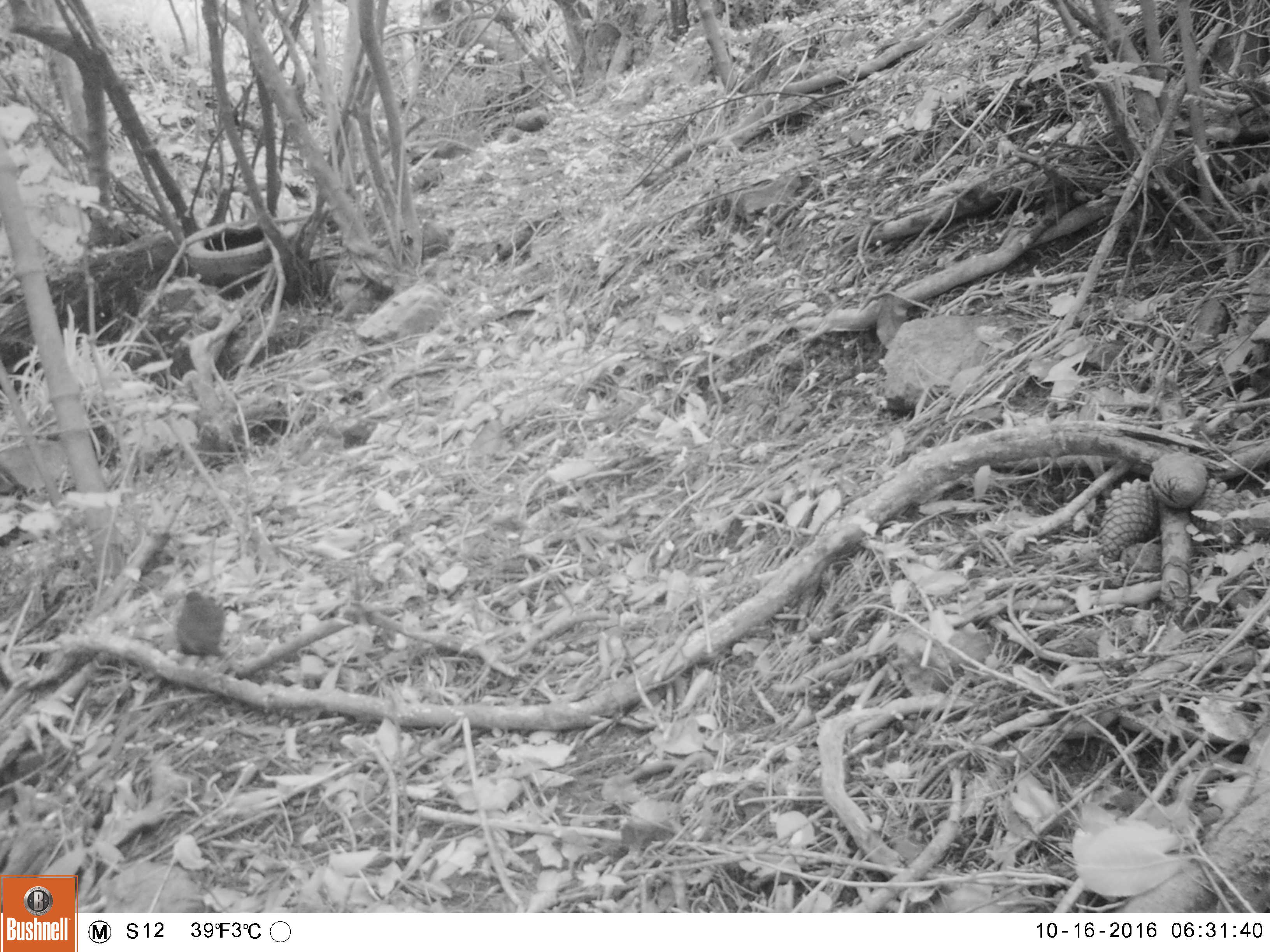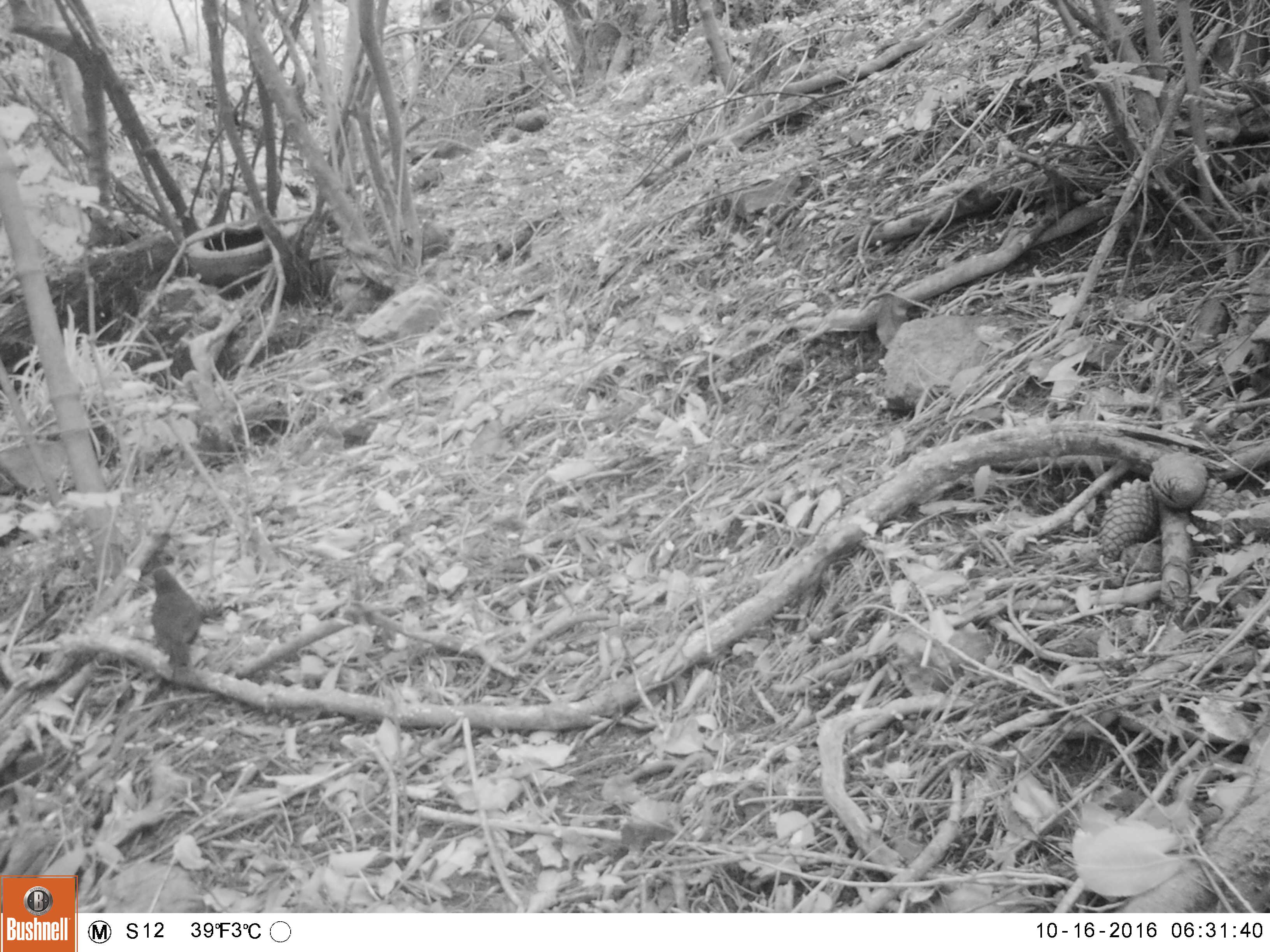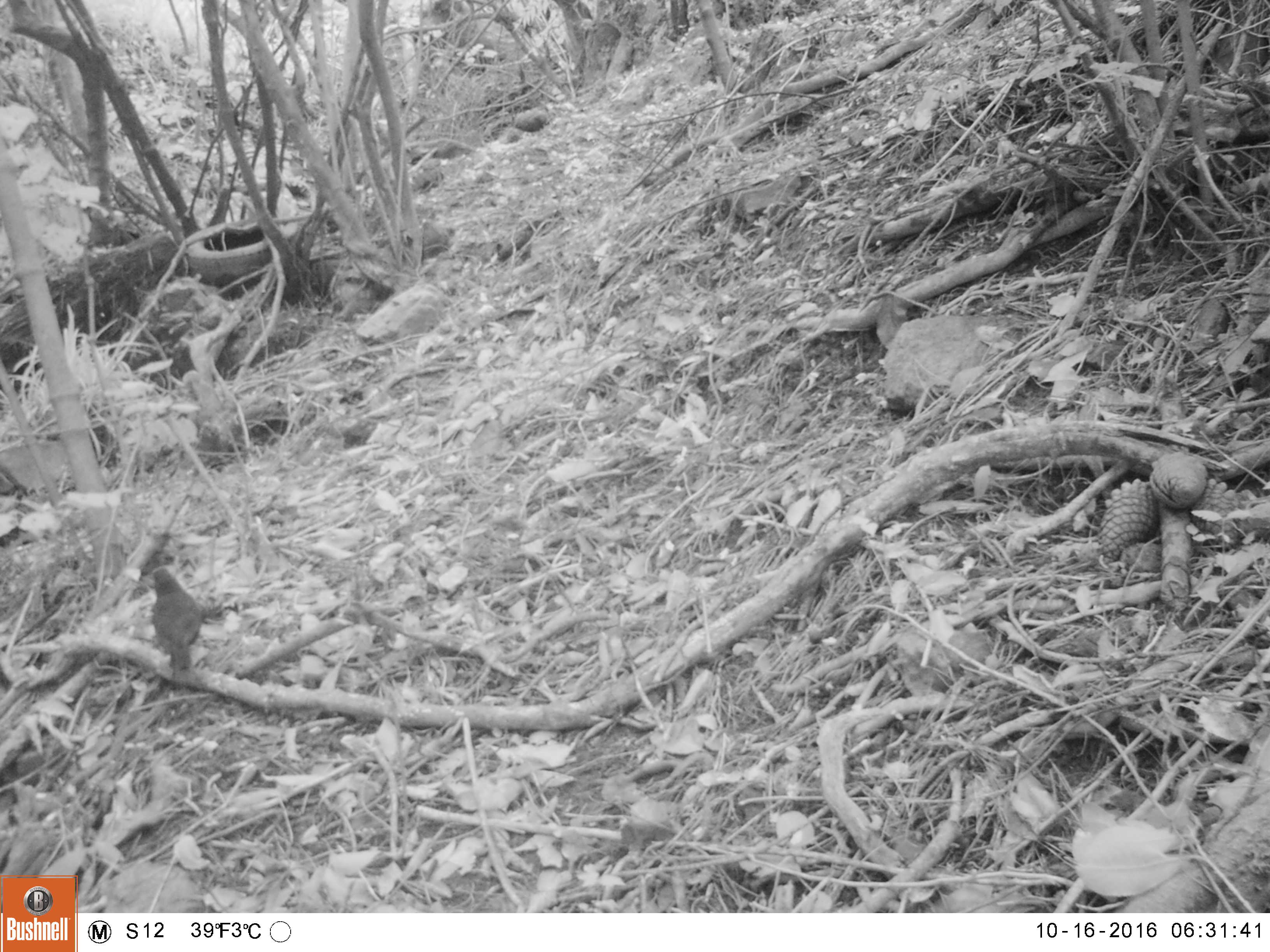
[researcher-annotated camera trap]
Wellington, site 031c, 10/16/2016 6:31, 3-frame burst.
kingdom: Animalia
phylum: Chordata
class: Aves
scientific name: Aves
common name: bird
Bird (Aves).